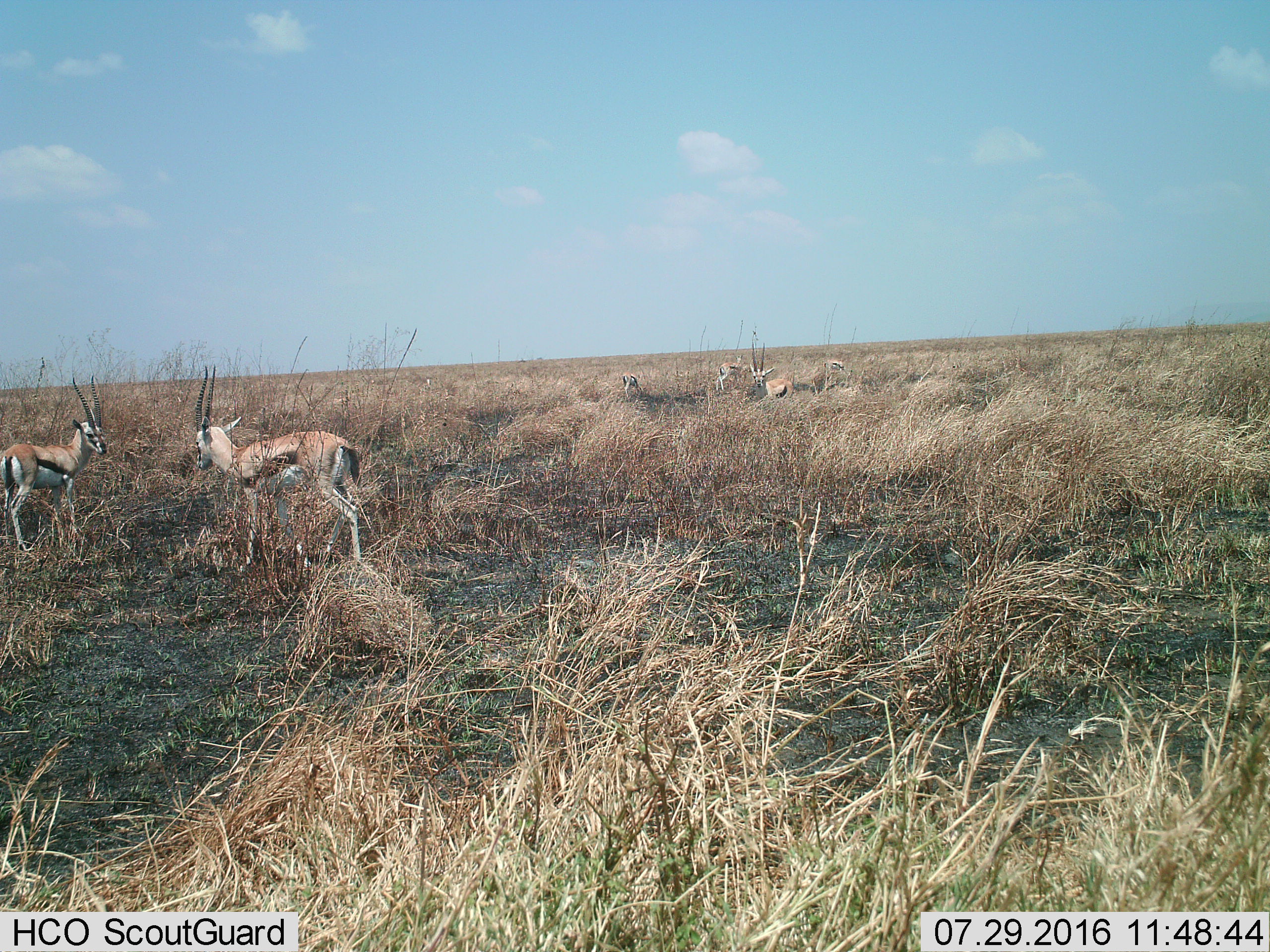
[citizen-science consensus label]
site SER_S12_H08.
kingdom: Animalia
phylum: Chordata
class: Mammalia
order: Artiodactyla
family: Bovidae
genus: Eudorcas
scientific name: Eudorcas thomsonii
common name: thomson's gazelle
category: gazellethomsons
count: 6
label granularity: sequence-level